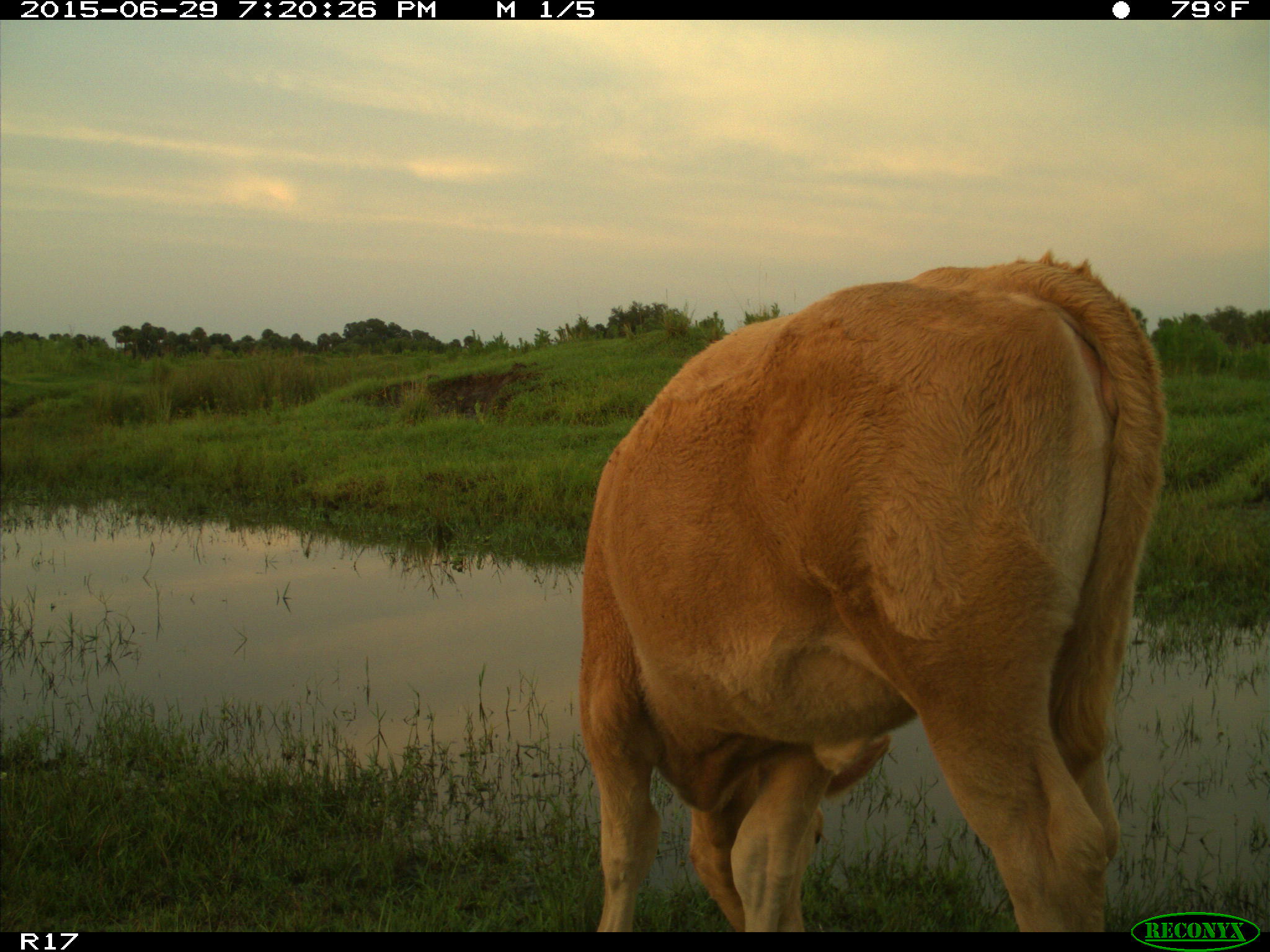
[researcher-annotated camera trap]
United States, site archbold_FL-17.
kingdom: Animalia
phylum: Chordata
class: Mammalia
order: Artiodactyla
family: Bovidae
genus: Bos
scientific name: Bos taurus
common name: domestic cow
Bos taurus (domestic cow).